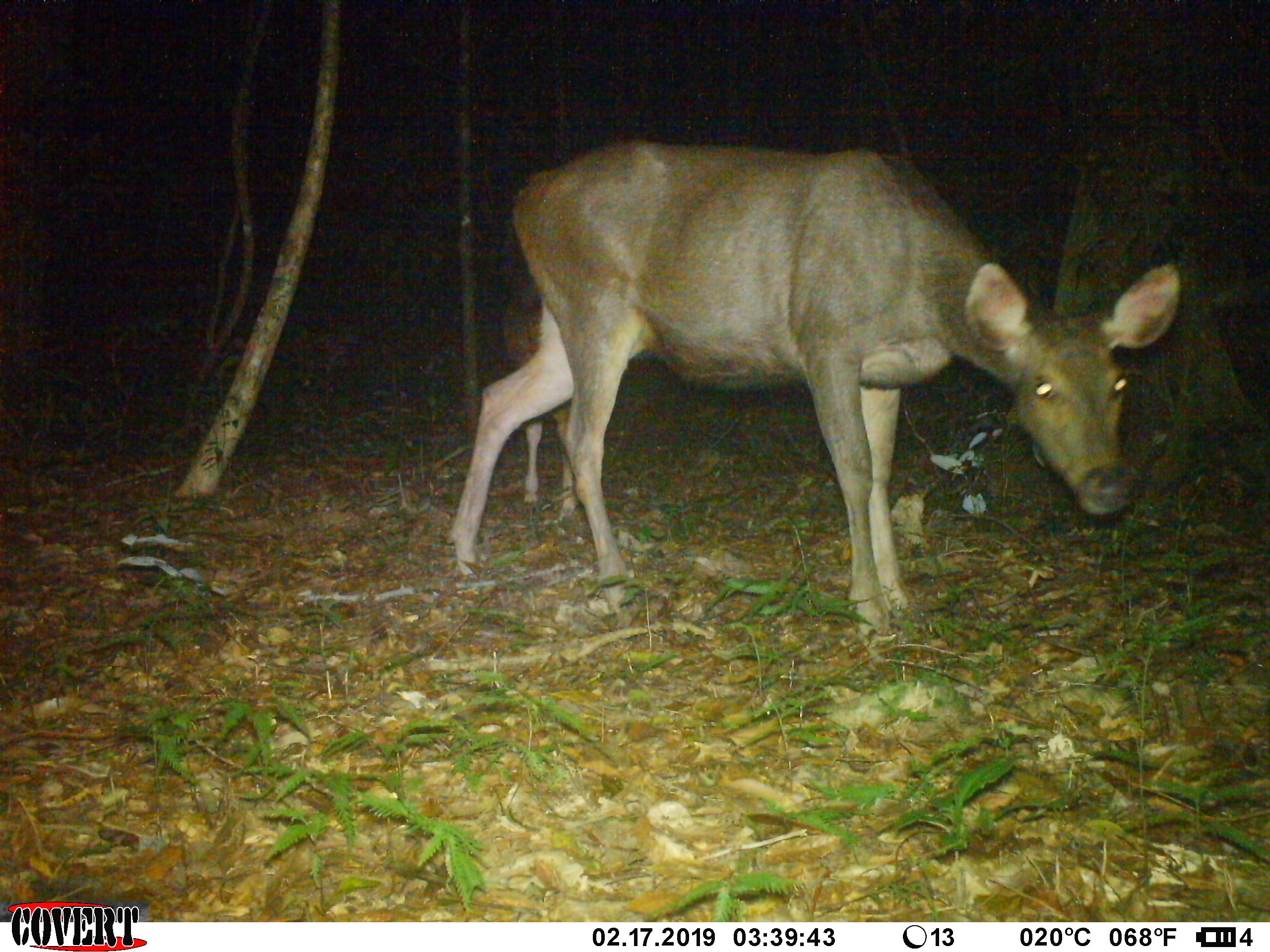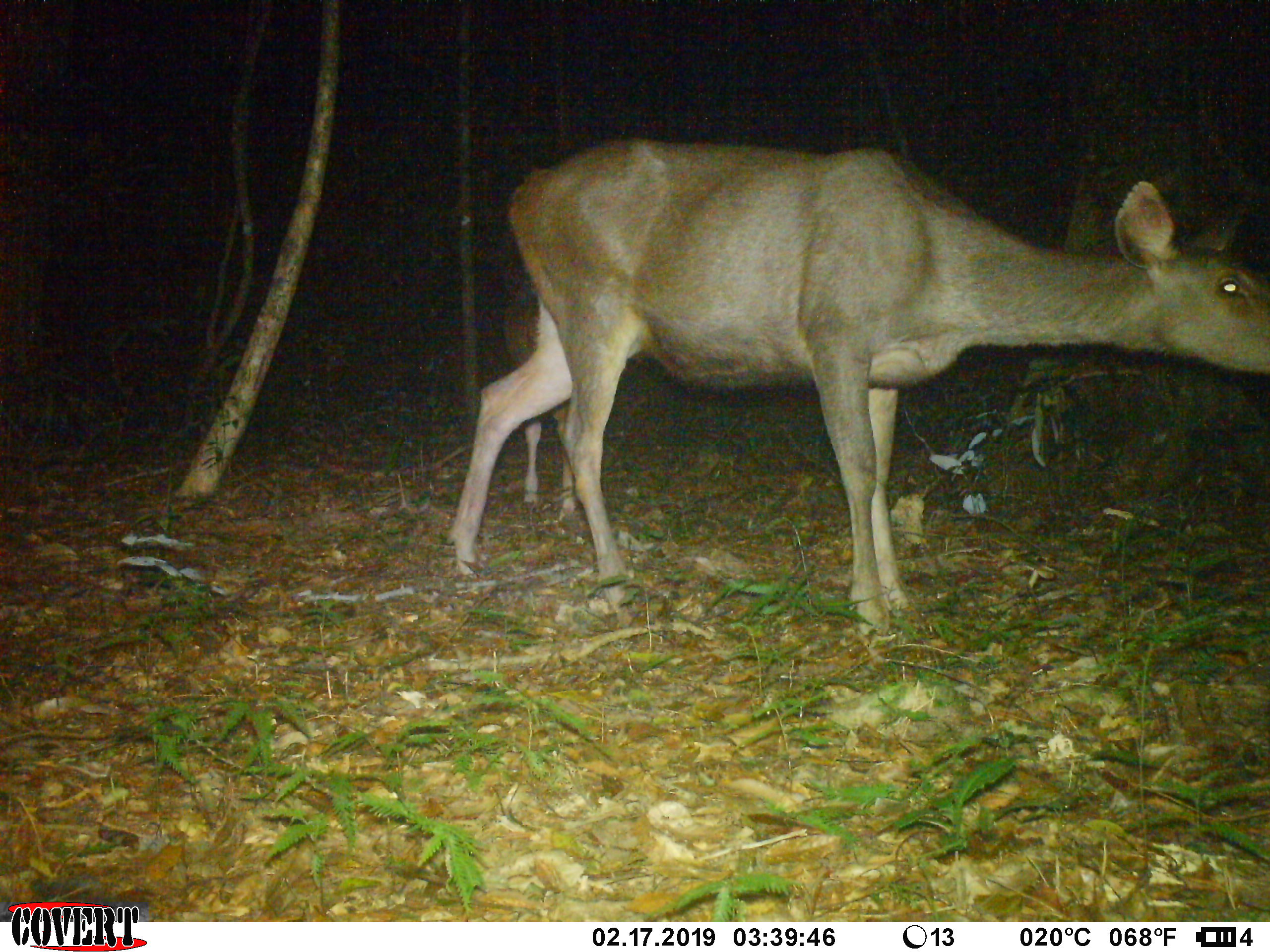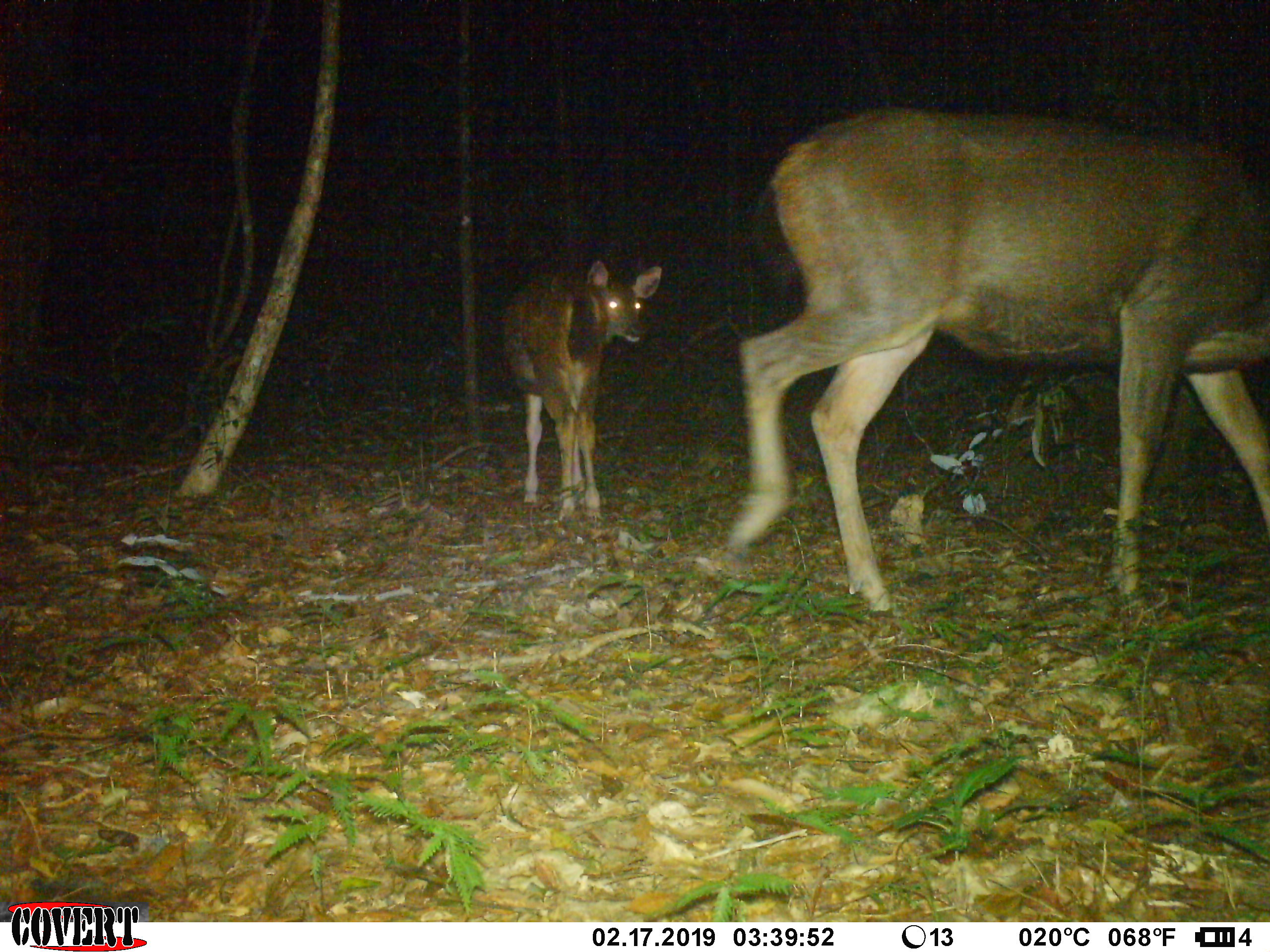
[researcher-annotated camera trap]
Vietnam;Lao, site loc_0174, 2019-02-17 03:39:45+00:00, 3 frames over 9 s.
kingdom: Animalia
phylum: Chordata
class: Mammalia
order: Artiodactyla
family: Cervidae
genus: Rusa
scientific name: Rusa unicolor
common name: sambar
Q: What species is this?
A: Sambar (Rusa unicolor).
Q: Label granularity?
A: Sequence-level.